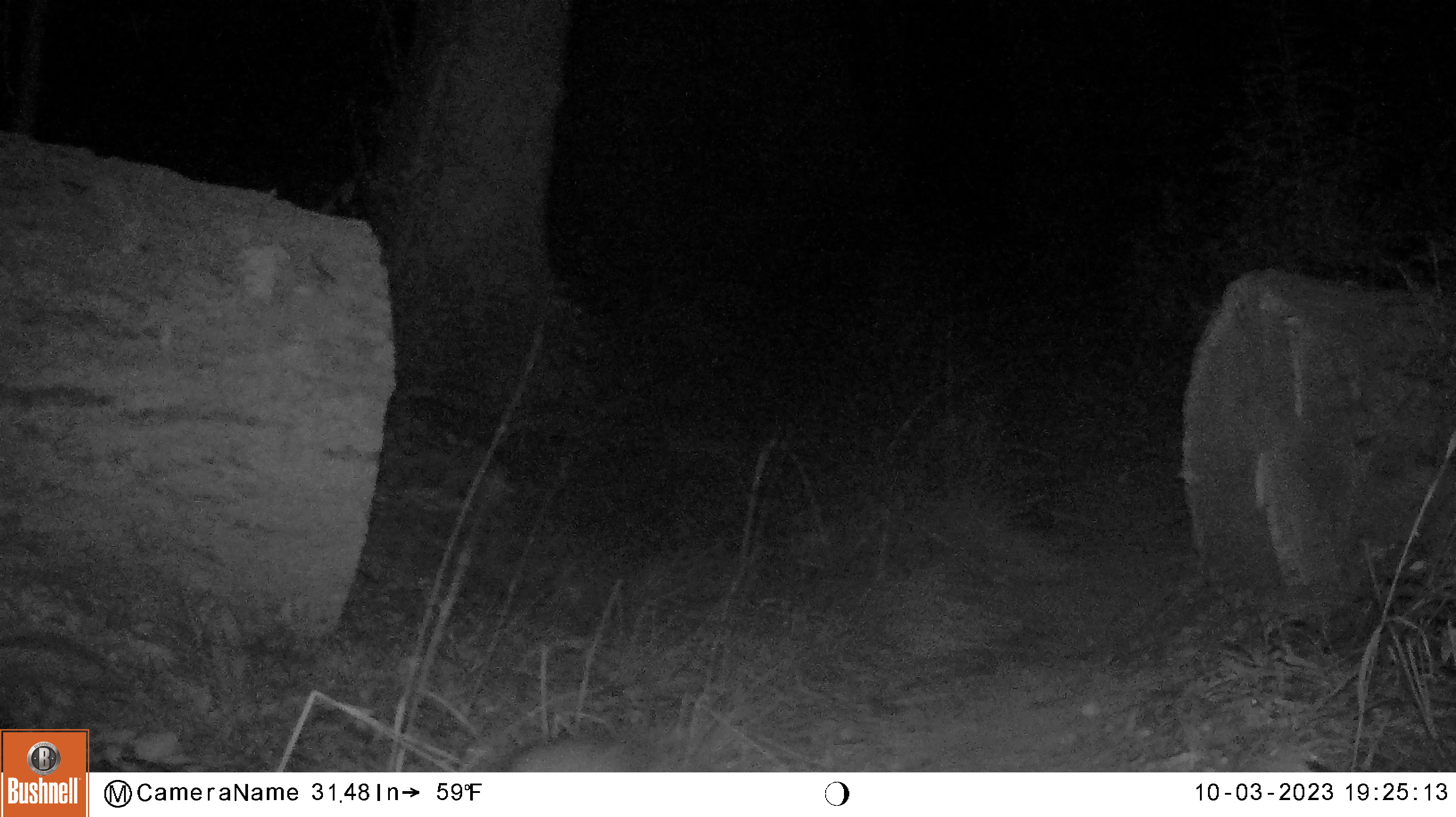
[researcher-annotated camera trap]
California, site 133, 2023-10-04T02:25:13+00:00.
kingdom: Animalia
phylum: Chordata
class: Mammalia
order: Carnivora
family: Procyonidae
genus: Procyon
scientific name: Procyon lotor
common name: raccoon